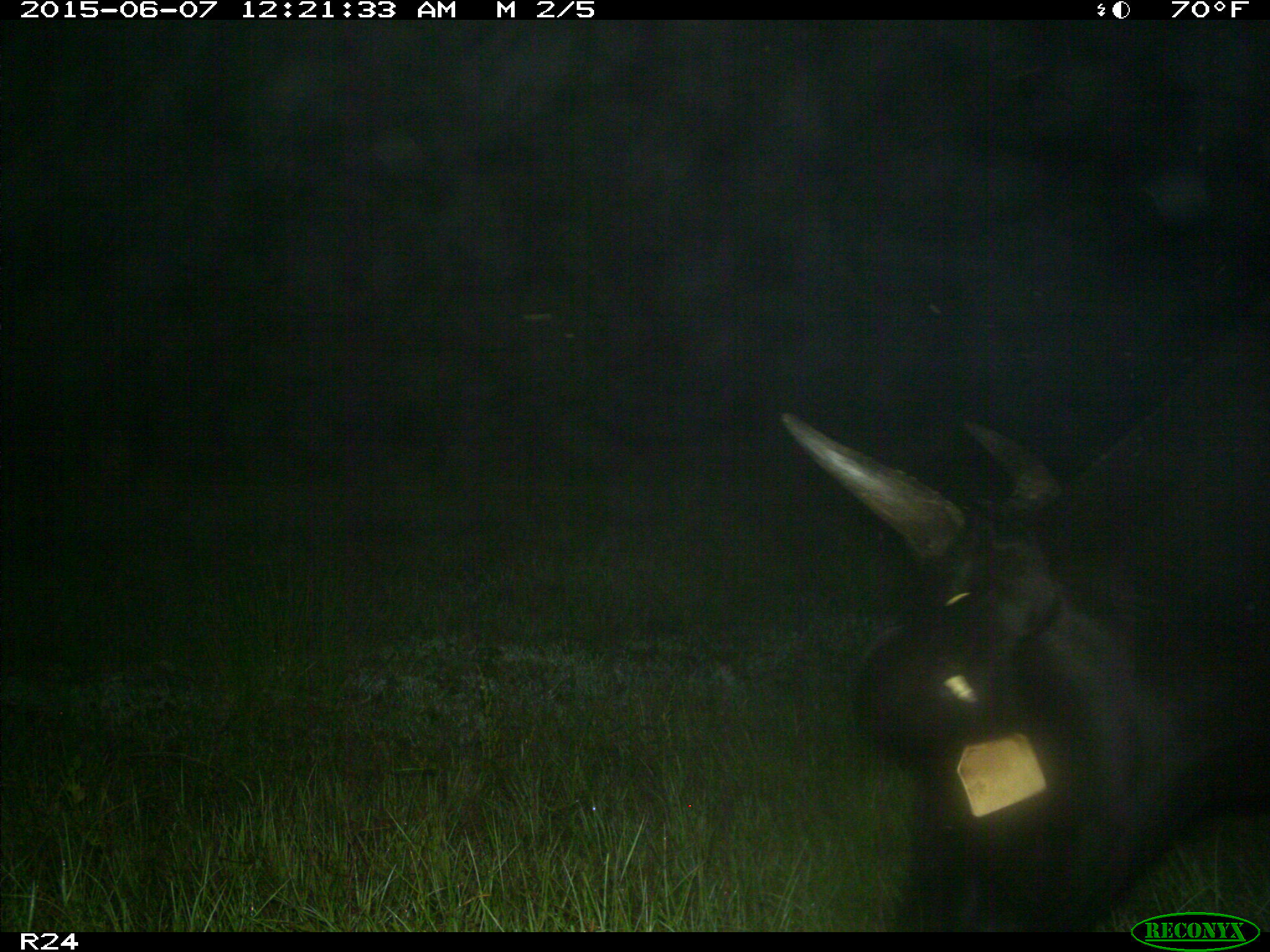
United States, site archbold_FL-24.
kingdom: Animalia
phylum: Chordata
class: Mammalia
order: Artiodactyla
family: Bovidae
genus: Bos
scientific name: Bos taurus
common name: domestic cow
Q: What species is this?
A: Bos taurus (domestic cow).